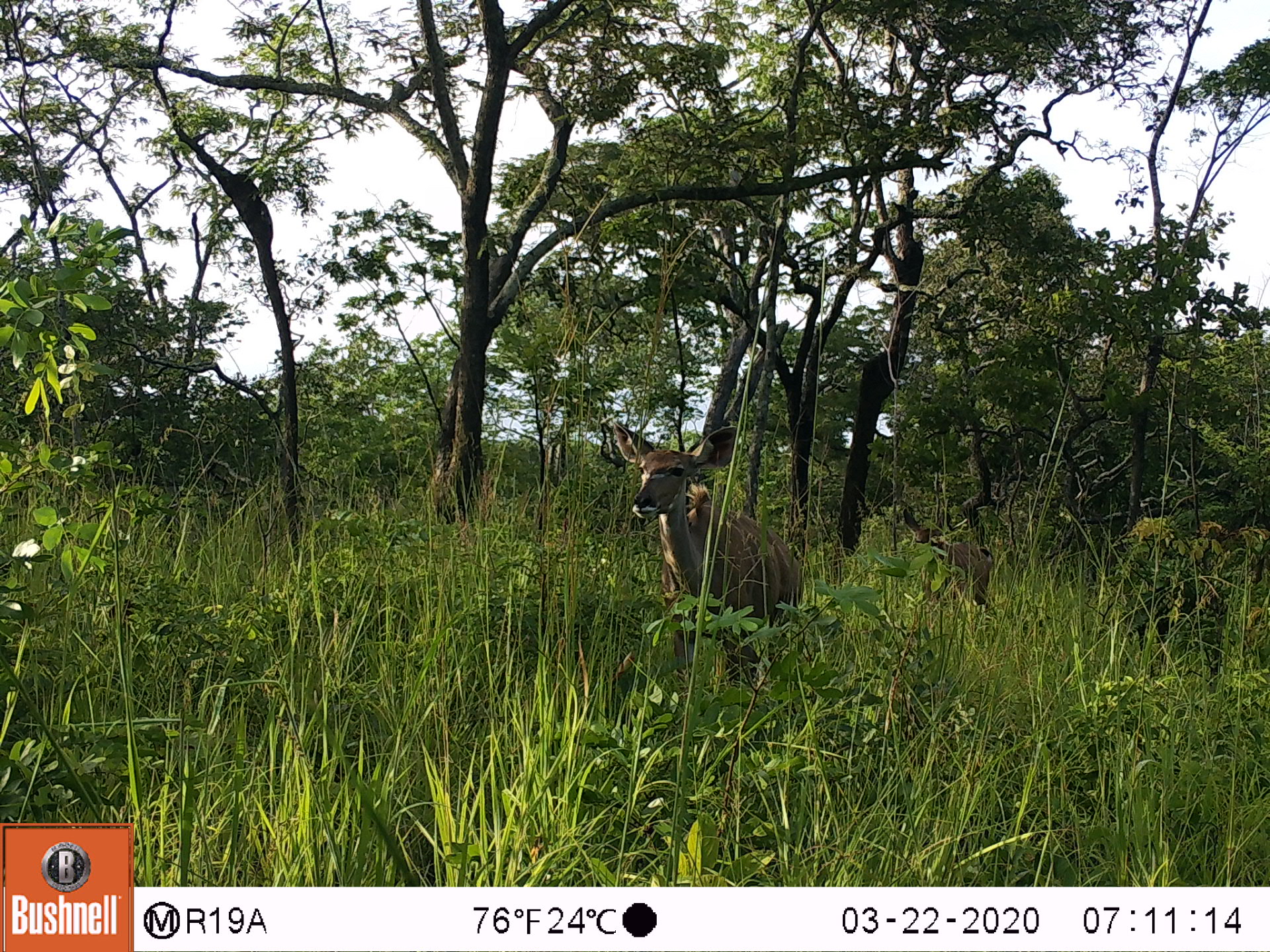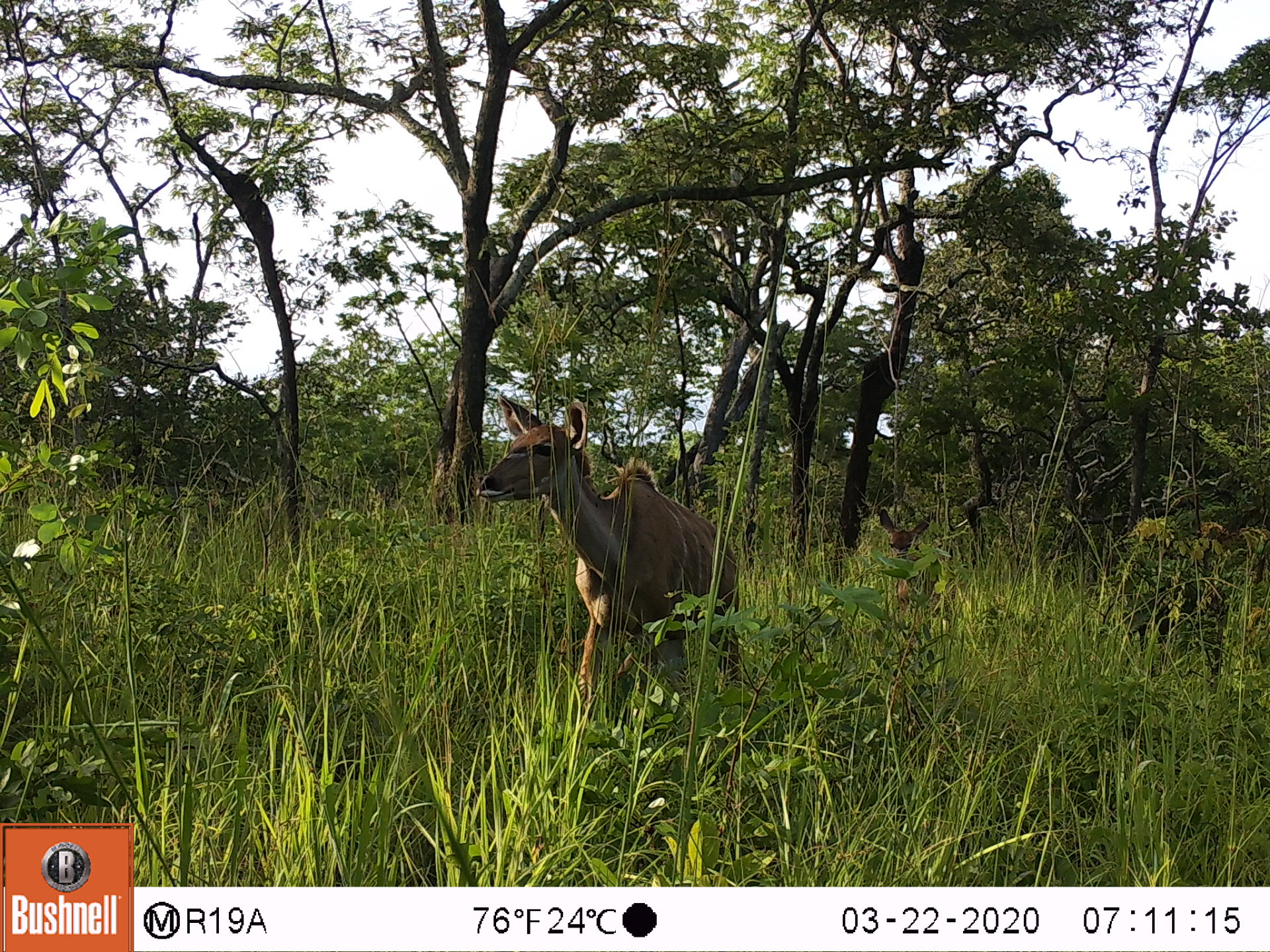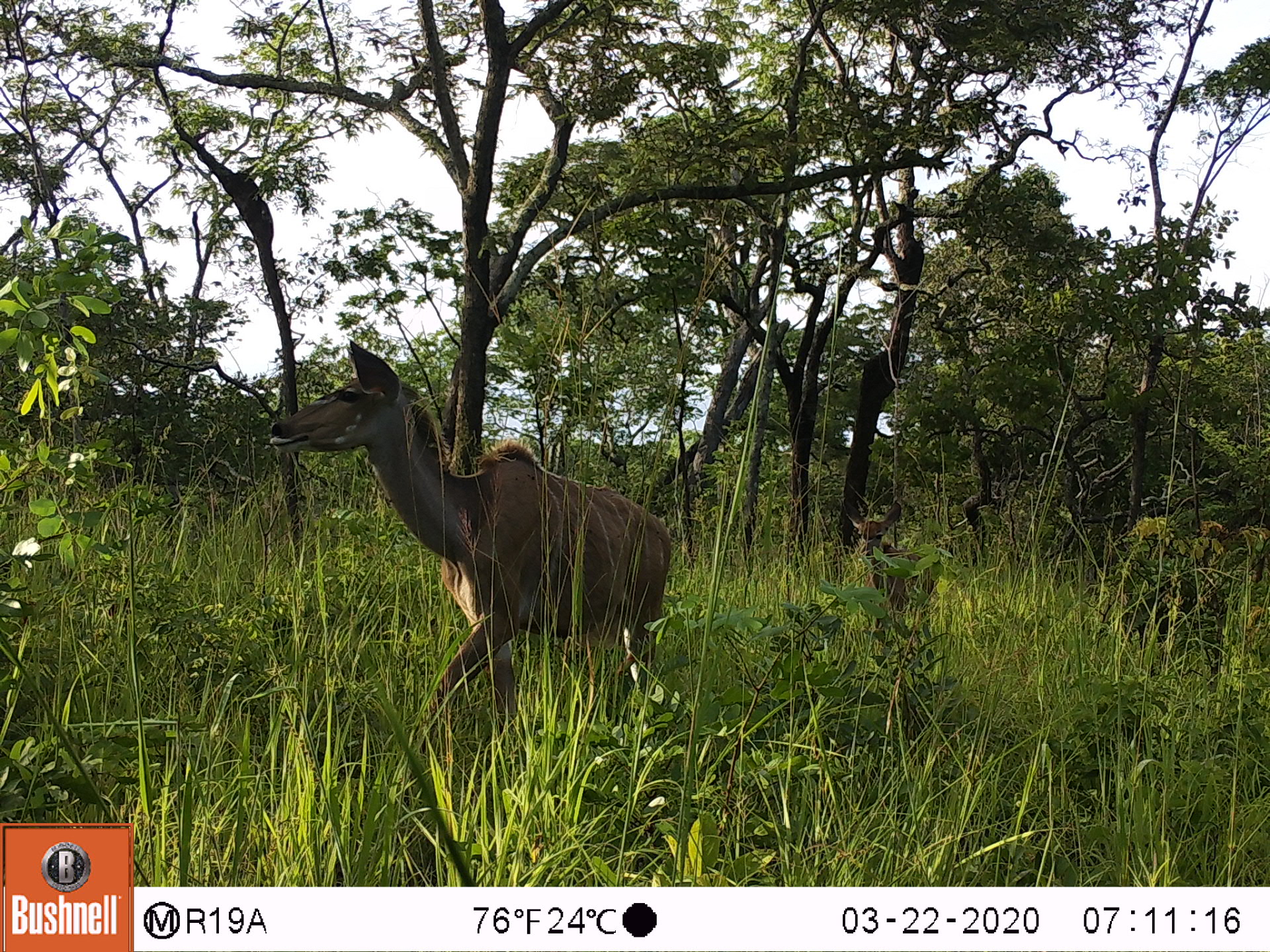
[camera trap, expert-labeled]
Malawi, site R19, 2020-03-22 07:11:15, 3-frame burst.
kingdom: Animalia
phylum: Chordata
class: Mammalia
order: Artiodactyla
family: Bovidae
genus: Tragelaphus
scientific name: Tragelaphus strepsiceros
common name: greater kudu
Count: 2.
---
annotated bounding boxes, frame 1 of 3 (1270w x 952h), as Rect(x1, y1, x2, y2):
greater kudu: Rect(606, 415, 808, 619); Rect(898, 505, 995, 605)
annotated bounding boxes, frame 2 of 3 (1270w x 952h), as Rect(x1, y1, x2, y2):
greater kudu: Rect(474, 391, 745, 710); Rect(871, 504, 960, 611)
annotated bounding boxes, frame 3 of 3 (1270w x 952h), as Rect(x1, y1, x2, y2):
greater kudu: Rect(260, 339, 676, 711); Rect(835, 493, 934, 638)